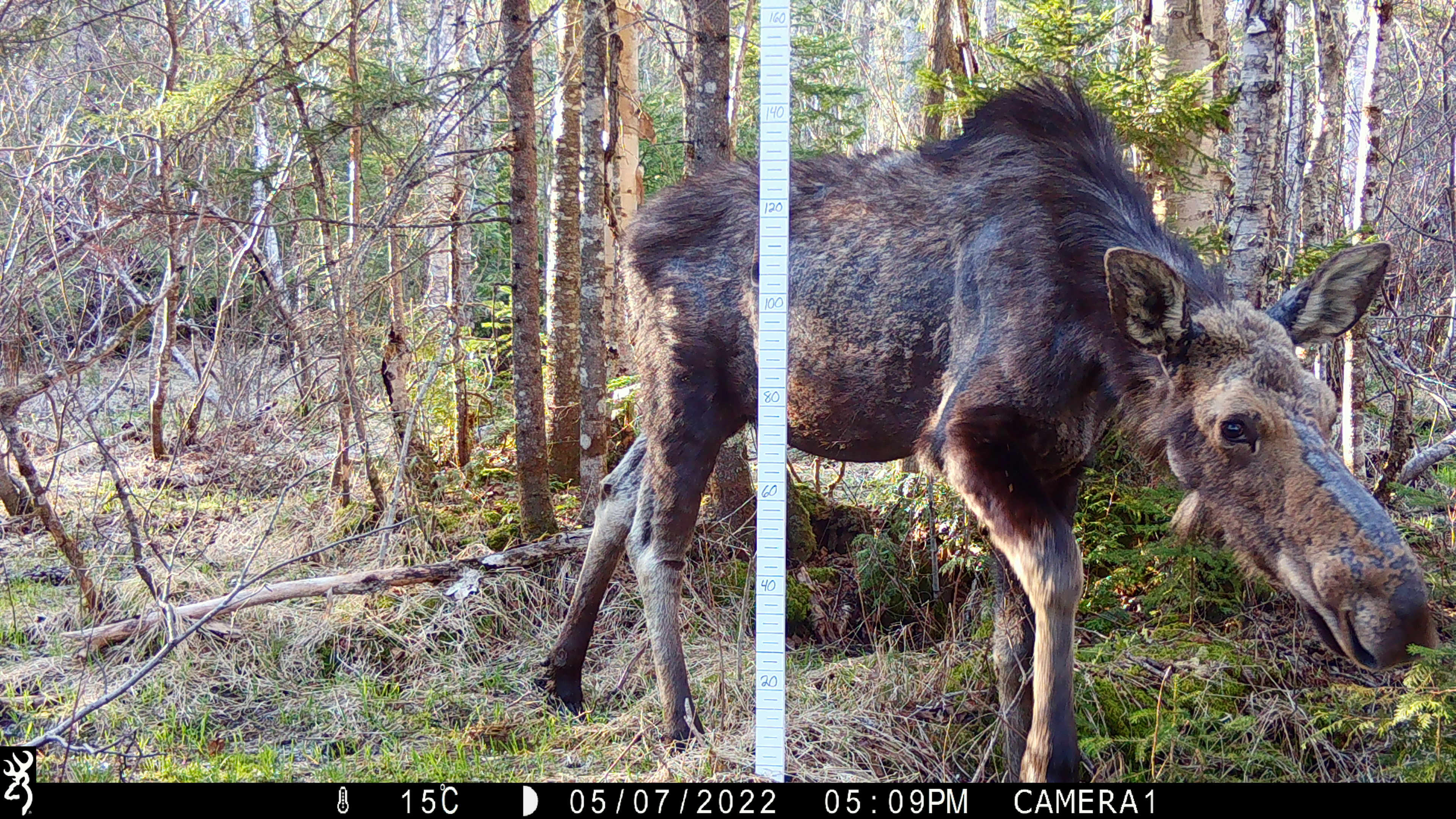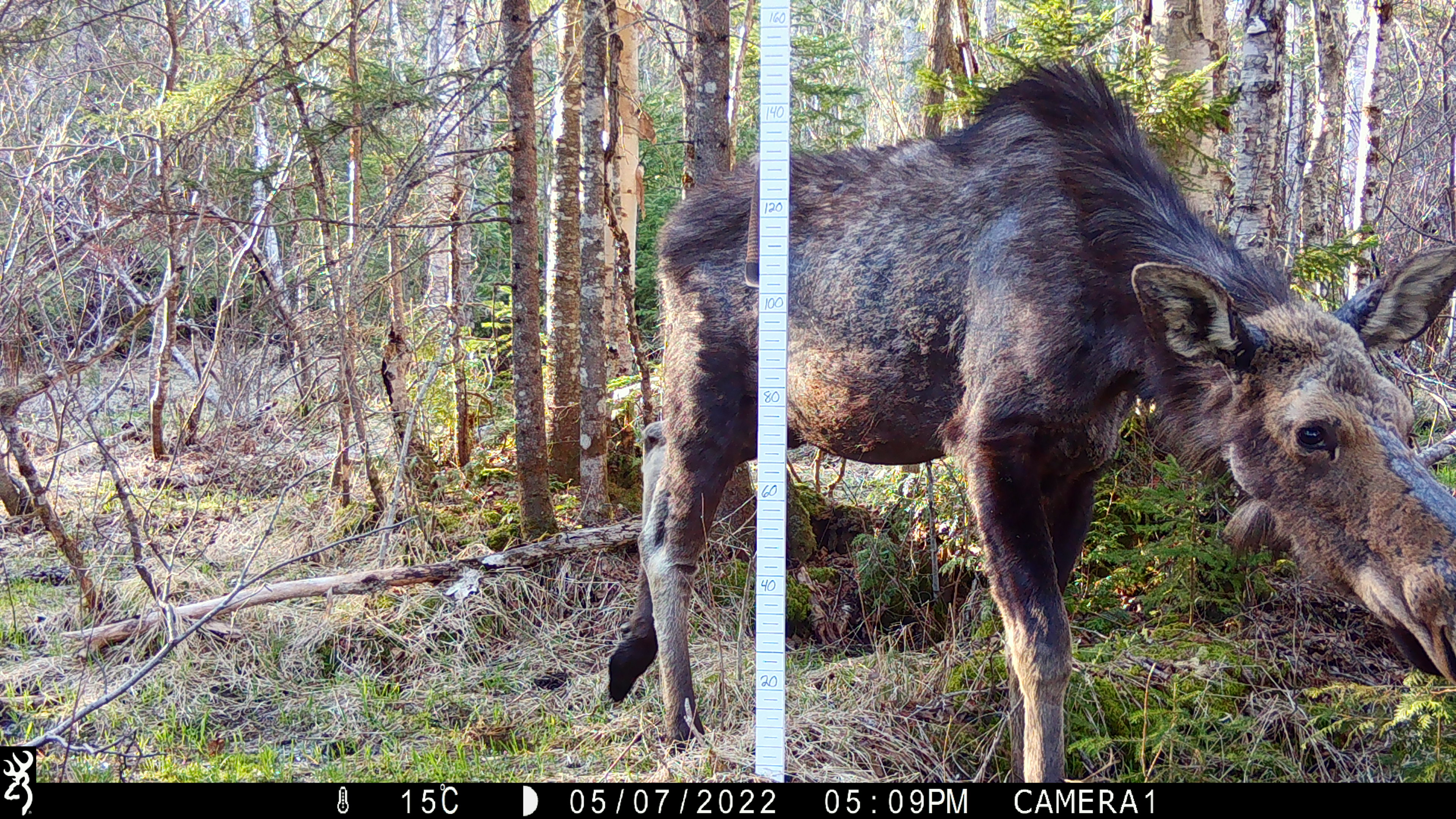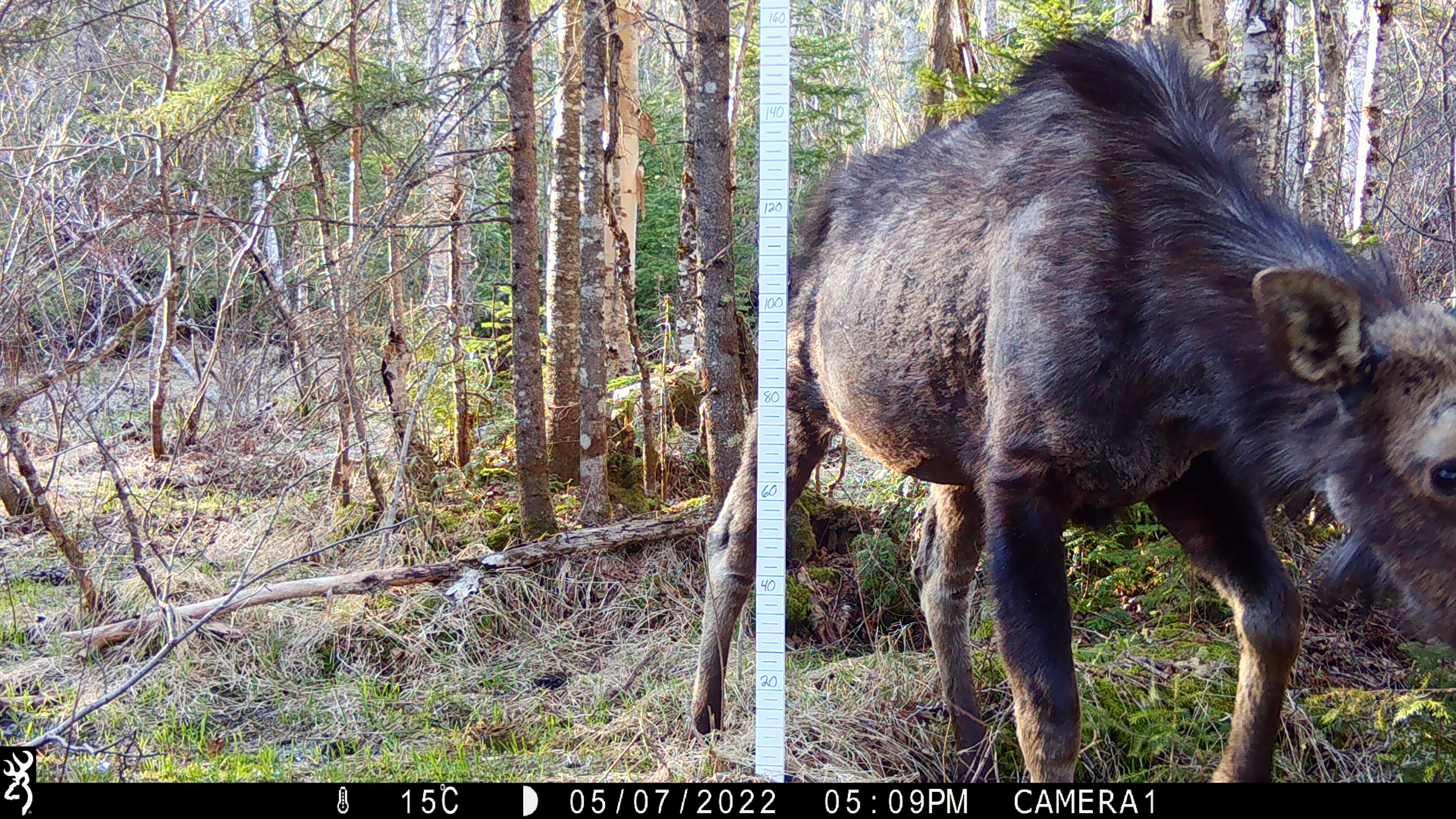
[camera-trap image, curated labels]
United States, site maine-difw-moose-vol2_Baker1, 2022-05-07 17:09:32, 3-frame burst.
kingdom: Animalia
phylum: Chordata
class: Mammalia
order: Artiodactyla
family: Cervidae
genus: Alces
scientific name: Alces alces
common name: moose